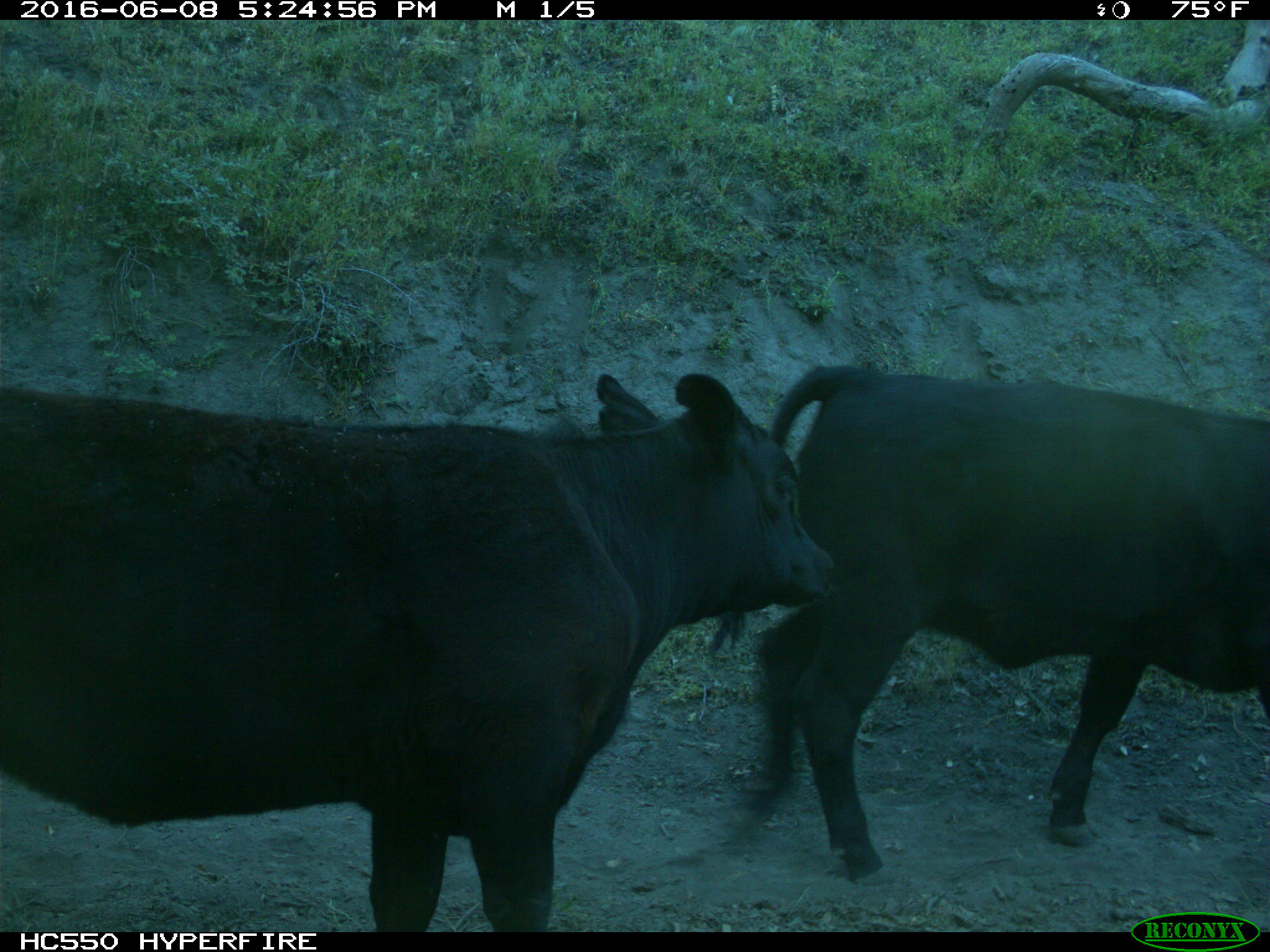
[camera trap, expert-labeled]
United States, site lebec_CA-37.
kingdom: Animalia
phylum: Chordata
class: Mammalia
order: Artiodactyla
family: Bovidae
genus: Bos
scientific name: Bos taurus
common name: domestic cow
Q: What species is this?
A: Bos taurus (domestic cow).